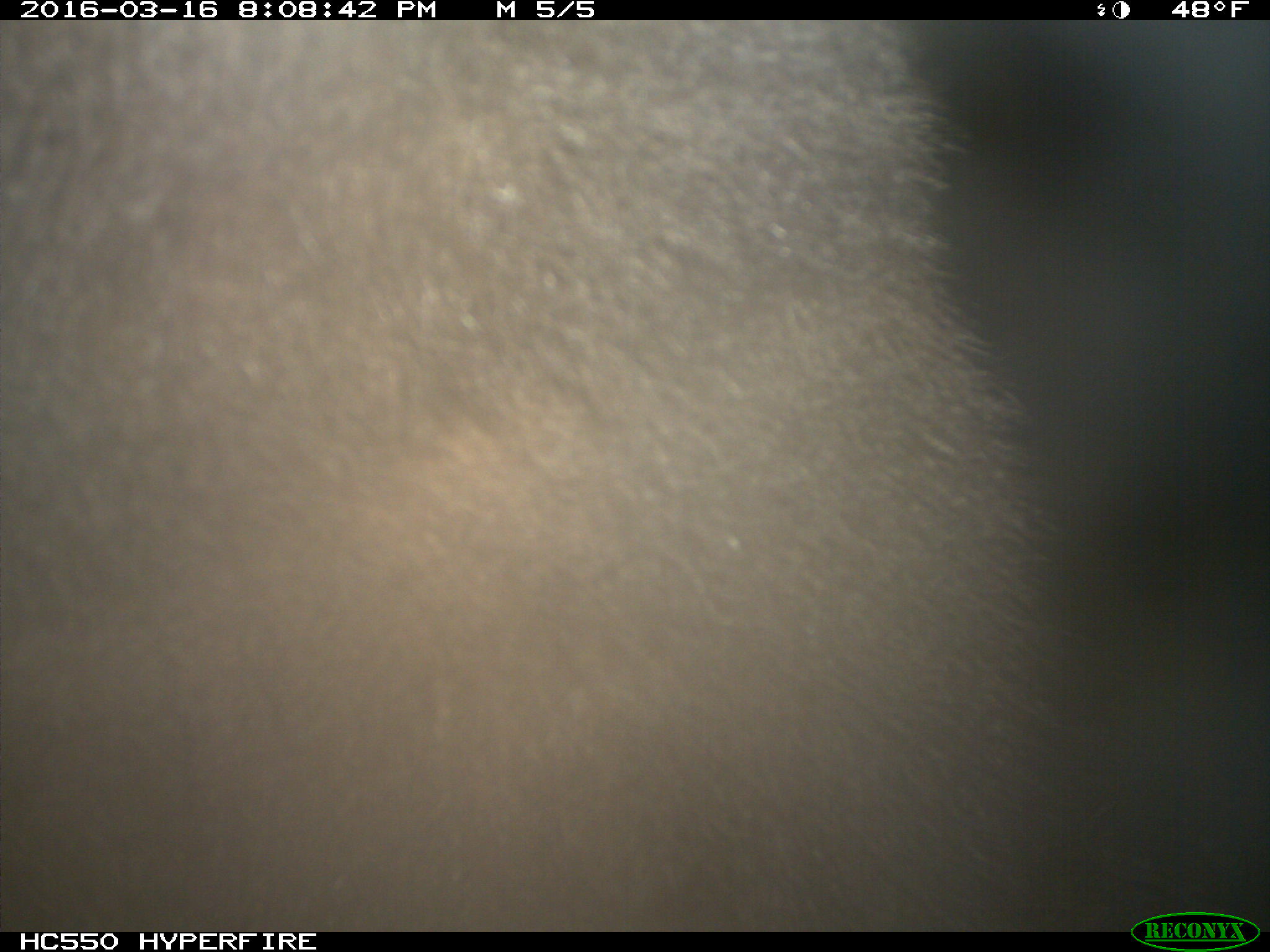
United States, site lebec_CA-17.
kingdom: Animalia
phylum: Chordata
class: Mammalia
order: Carnivora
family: Ursidae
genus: Ursus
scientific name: Ursus americanus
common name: american black bear